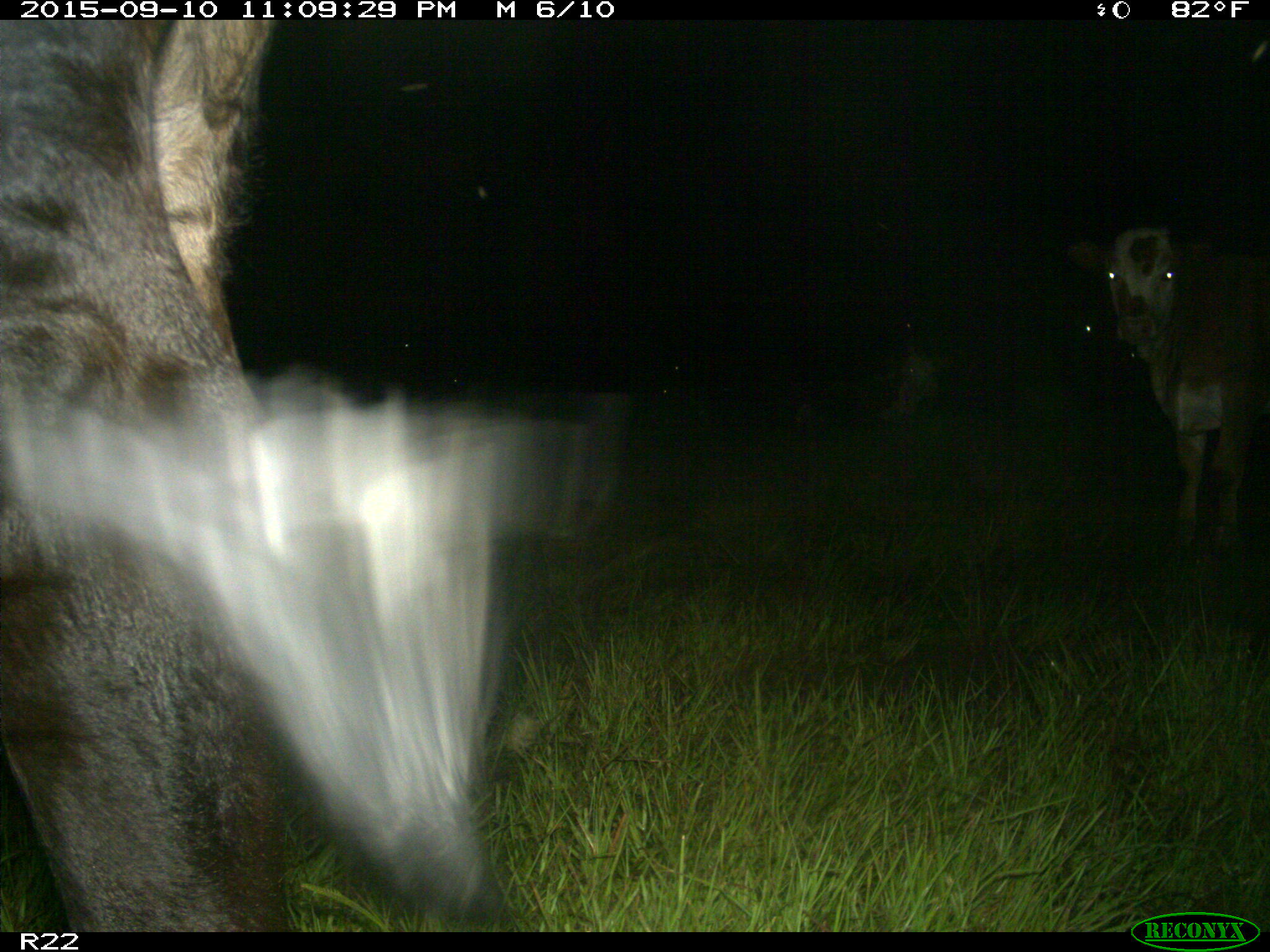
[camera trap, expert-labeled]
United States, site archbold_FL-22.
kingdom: Animalia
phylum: Chordata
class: Mammalia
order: Artiodactyla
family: Bovidae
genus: Bos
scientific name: Bos taurus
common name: domestic cow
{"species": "Bos taurus (domestic cow)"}